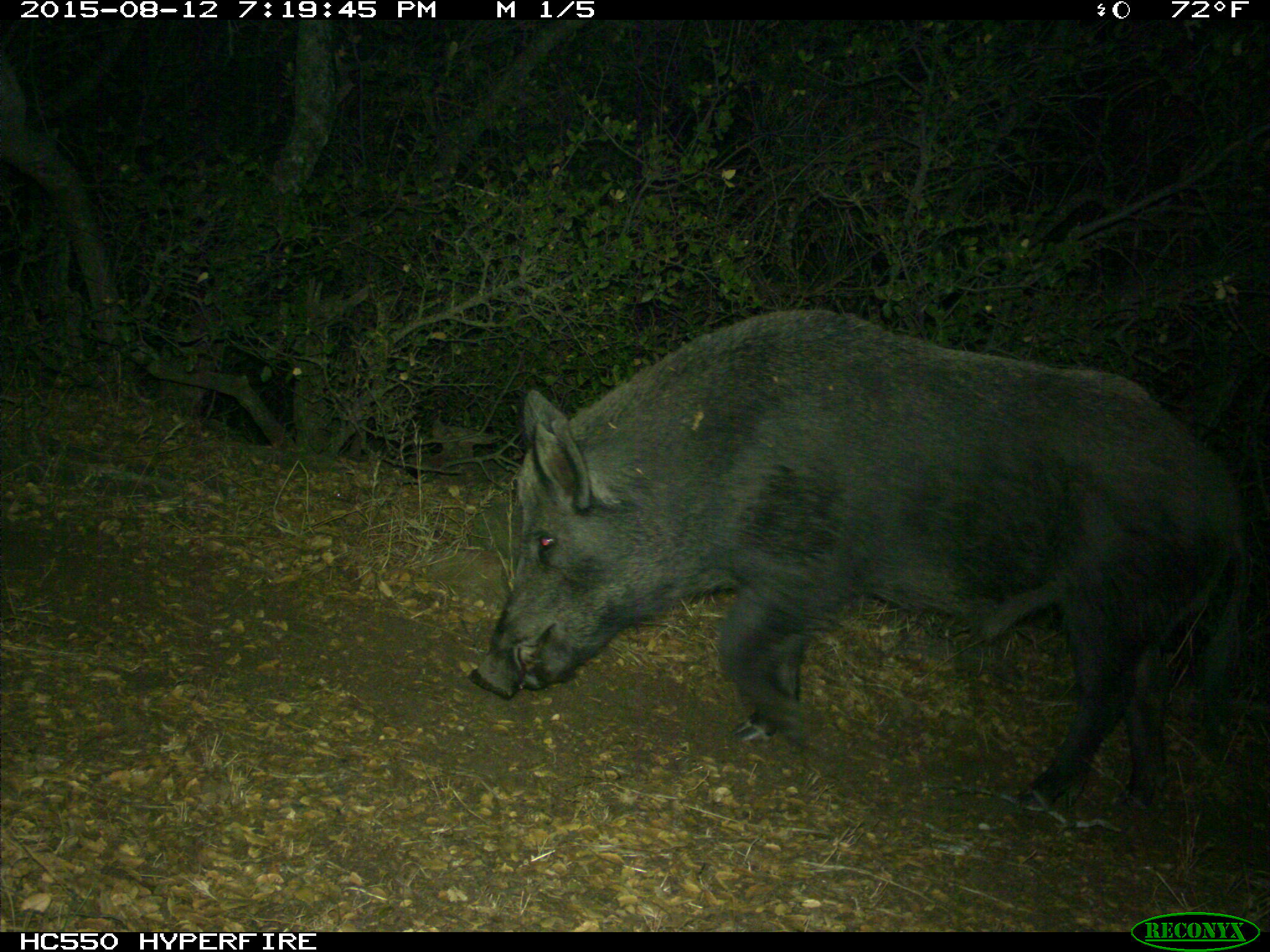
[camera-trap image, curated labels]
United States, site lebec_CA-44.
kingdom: Animalia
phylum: Chordata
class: Mammalia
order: Artiodactyla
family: Suidae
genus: Sus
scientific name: Sus scrofa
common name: wild boar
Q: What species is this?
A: Sus scrofa (wild boar).